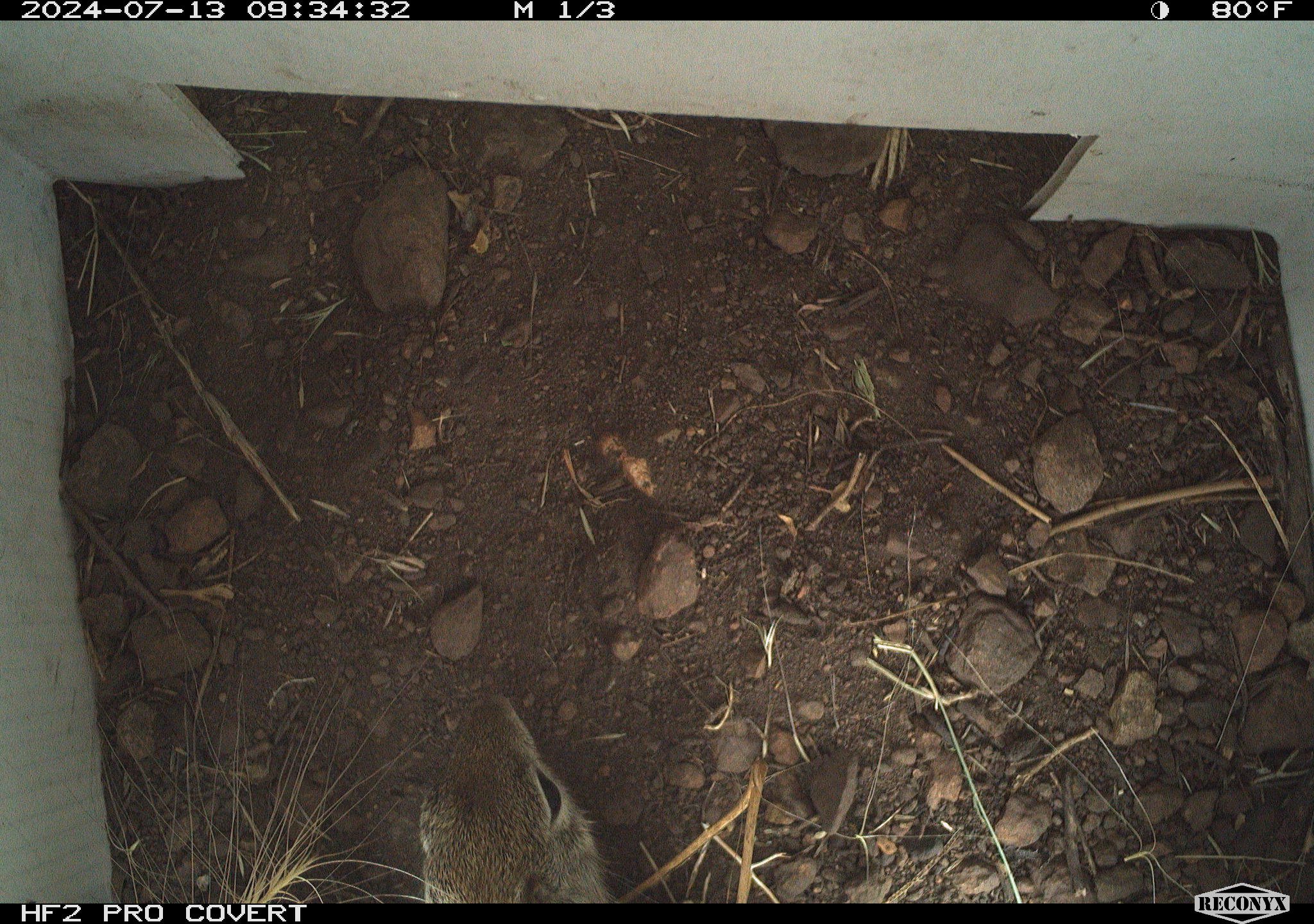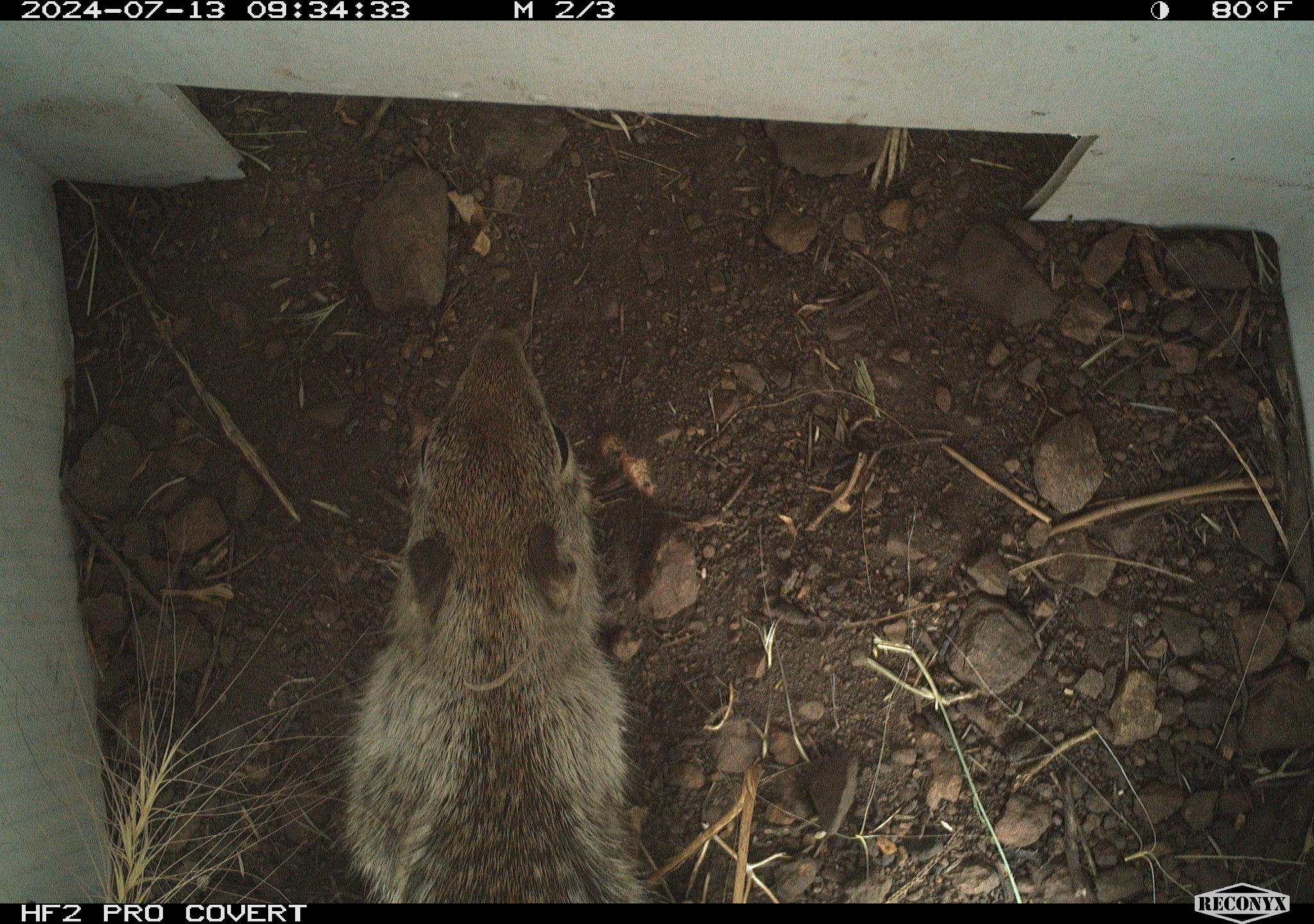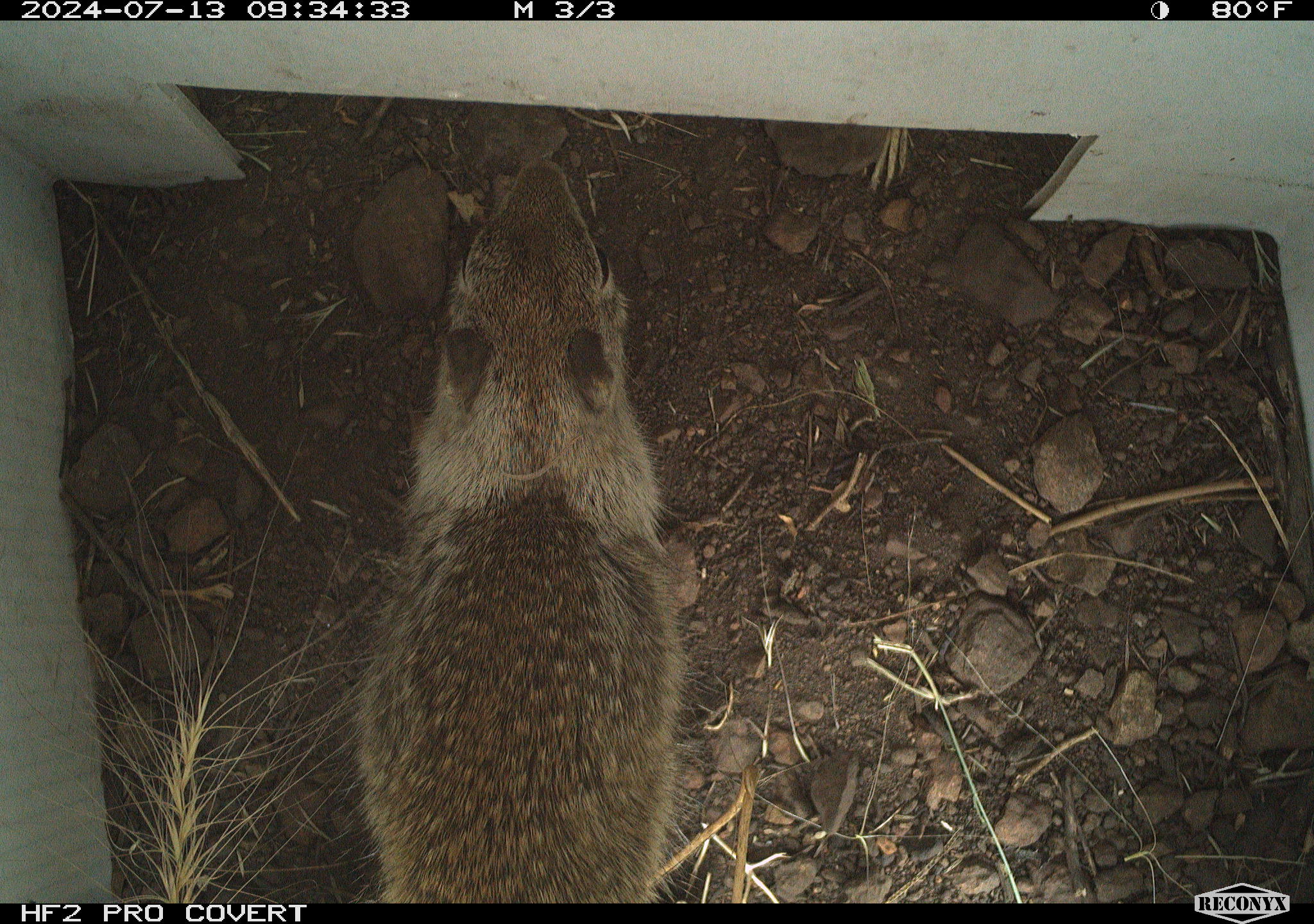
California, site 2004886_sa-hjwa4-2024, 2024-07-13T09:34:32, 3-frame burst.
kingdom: Animalia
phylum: Chordata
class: Mammalia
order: Rodentia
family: Sciuridae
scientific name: Sciuridae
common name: squirrels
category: sciuridae family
Sciuridae family (squirrels) (Sciuridae).